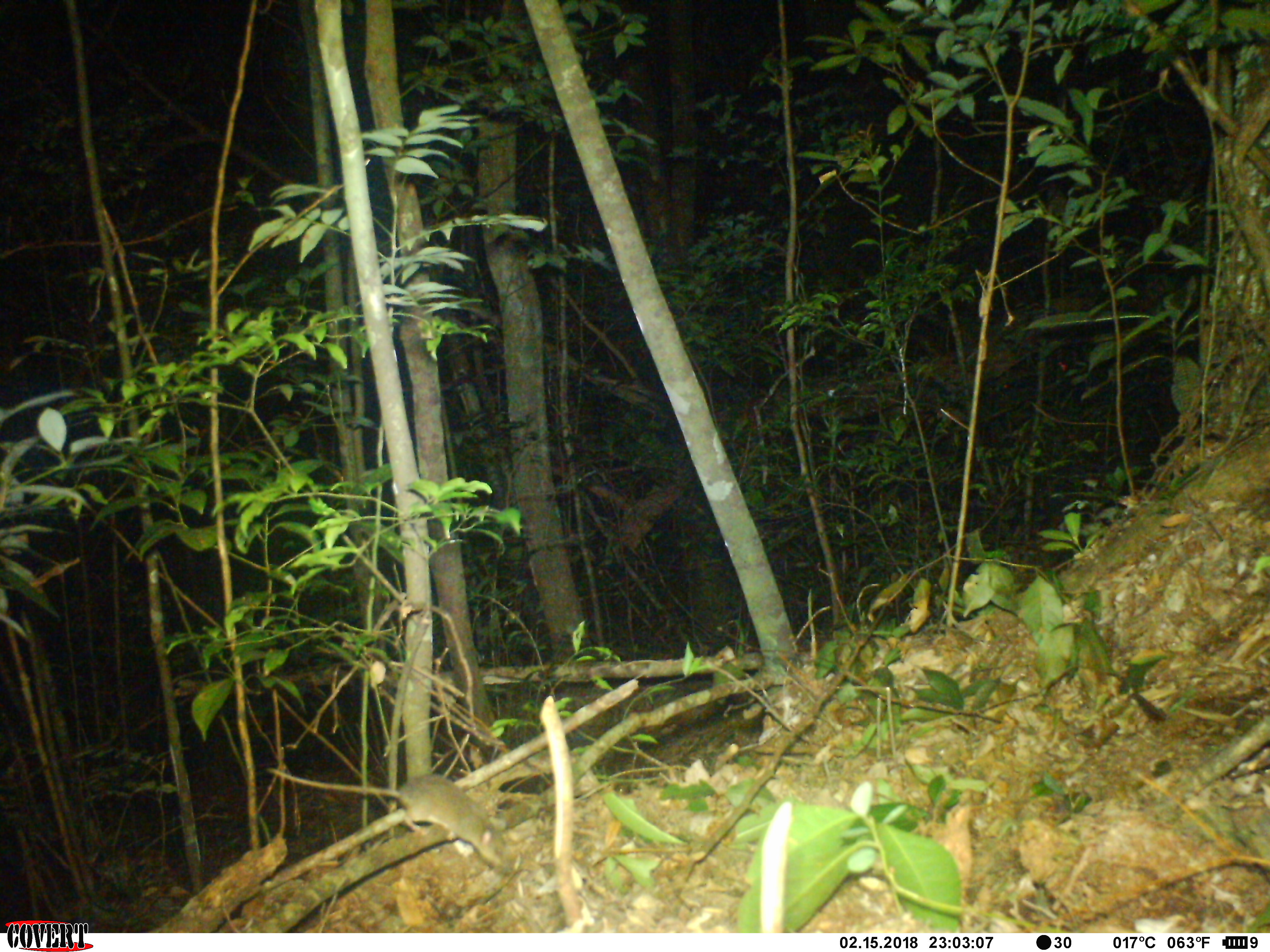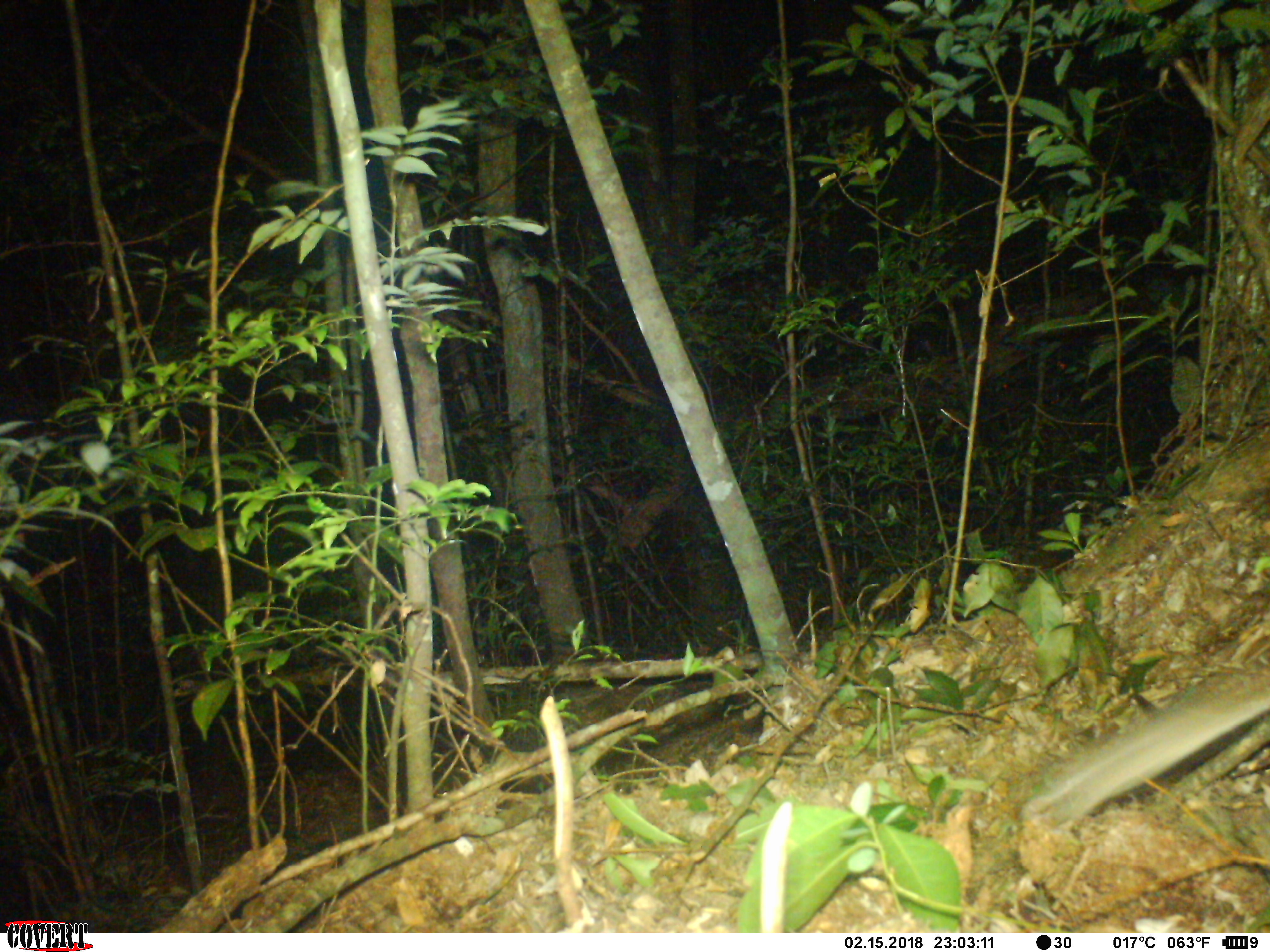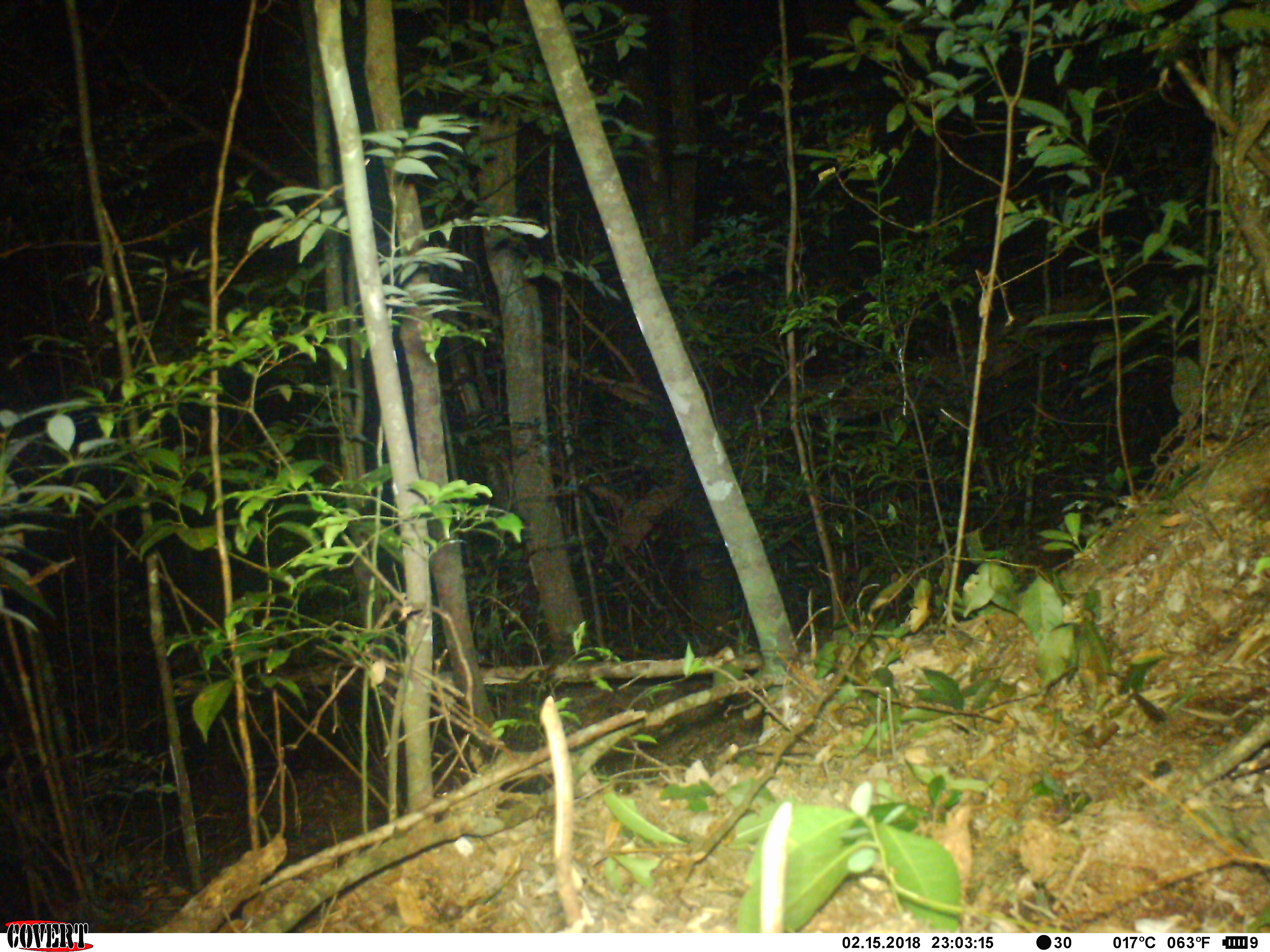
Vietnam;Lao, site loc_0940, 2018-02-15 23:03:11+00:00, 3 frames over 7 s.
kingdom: Animalia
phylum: Chordata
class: Mammalia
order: Rodentia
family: Muridae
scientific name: Muridae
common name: old-world mice and rats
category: unidentified murid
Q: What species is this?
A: Unidentified murid (old-world mice and rats) (Muridae).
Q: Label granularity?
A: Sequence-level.